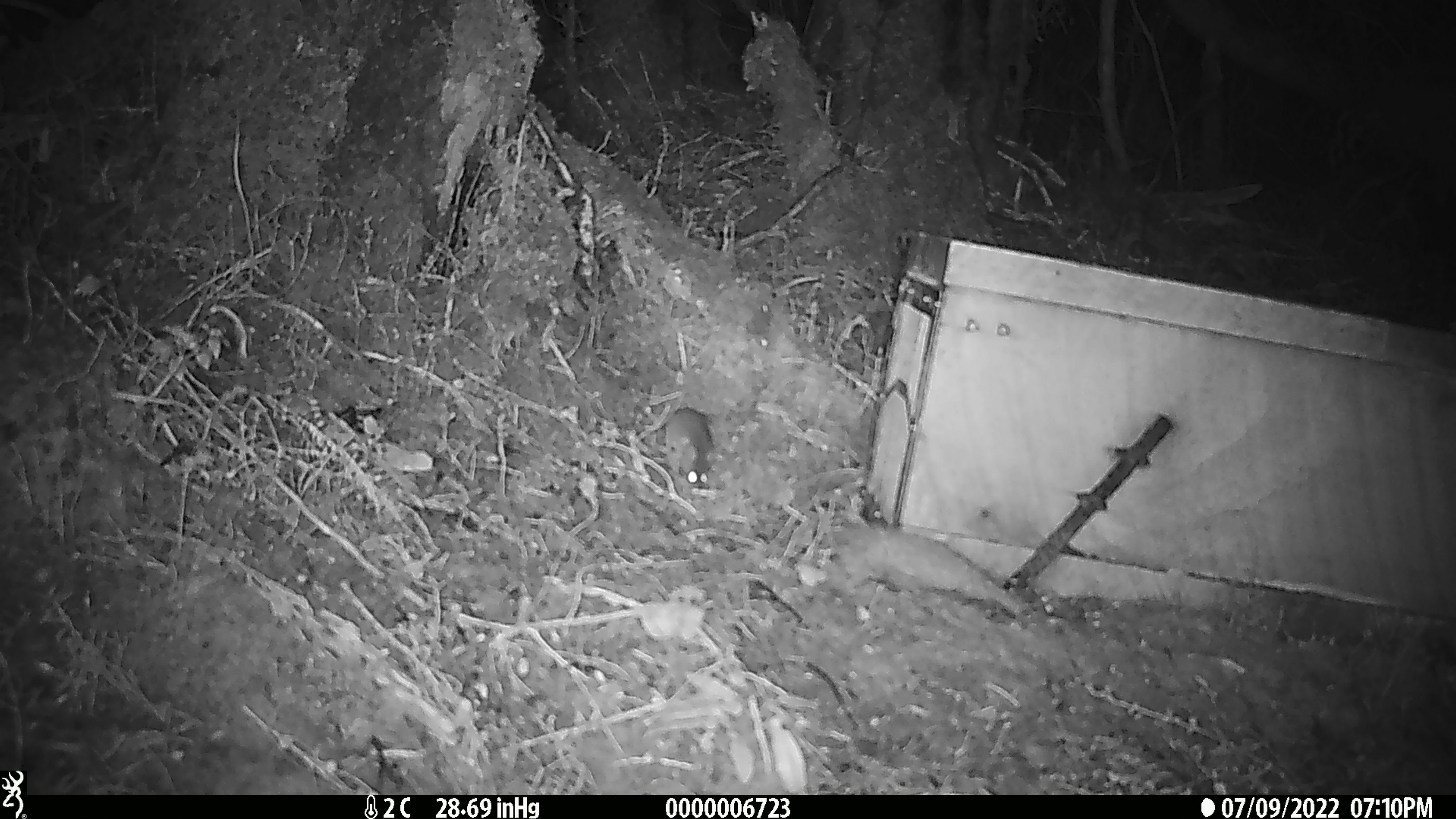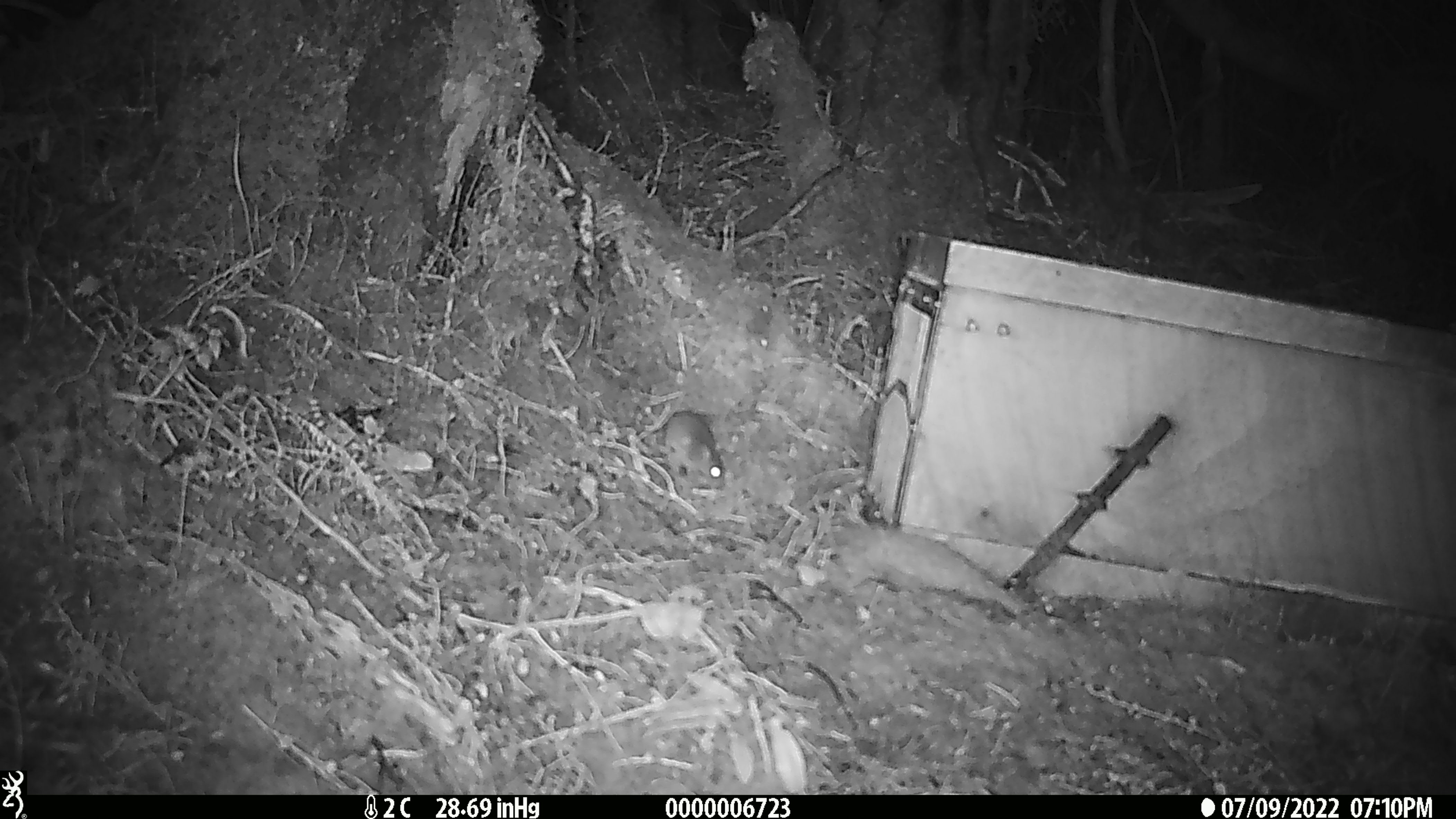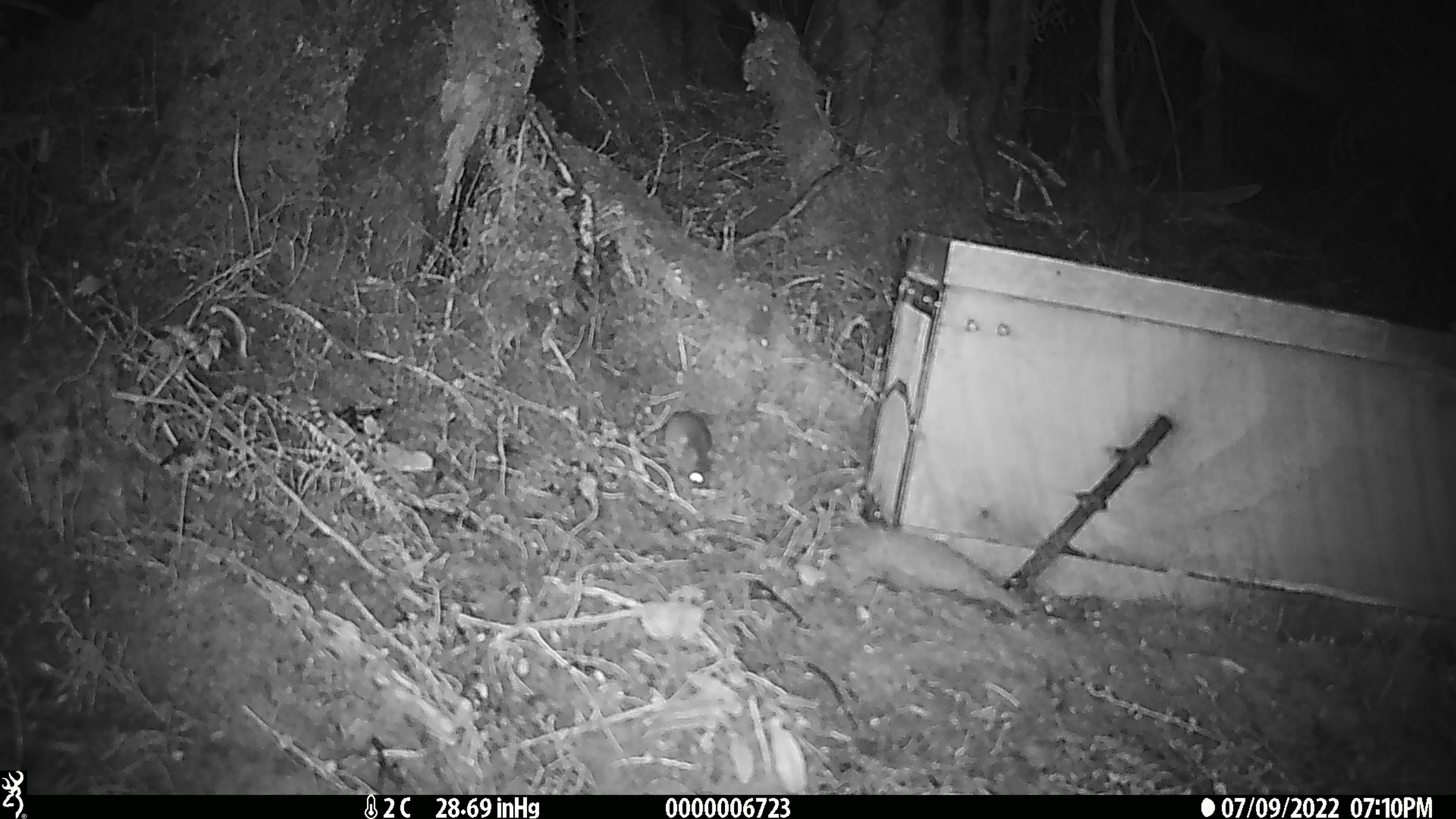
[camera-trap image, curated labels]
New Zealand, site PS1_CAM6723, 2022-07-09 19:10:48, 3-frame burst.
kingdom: Animalia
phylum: Chordata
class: Mammalia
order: Rodentia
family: Muridae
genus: Mus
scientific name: Mus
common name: mouse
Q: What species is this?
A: Mouse (Mus).